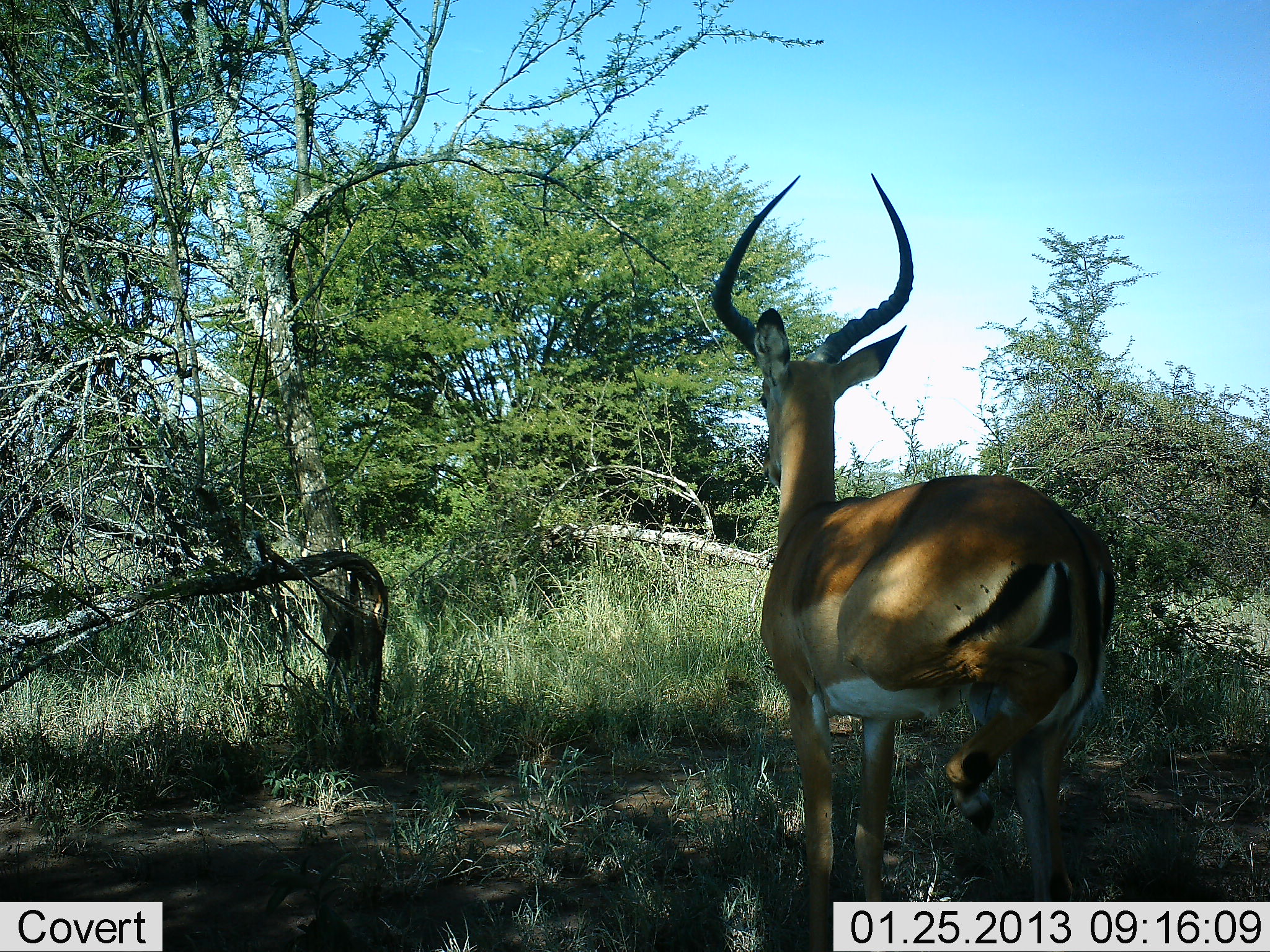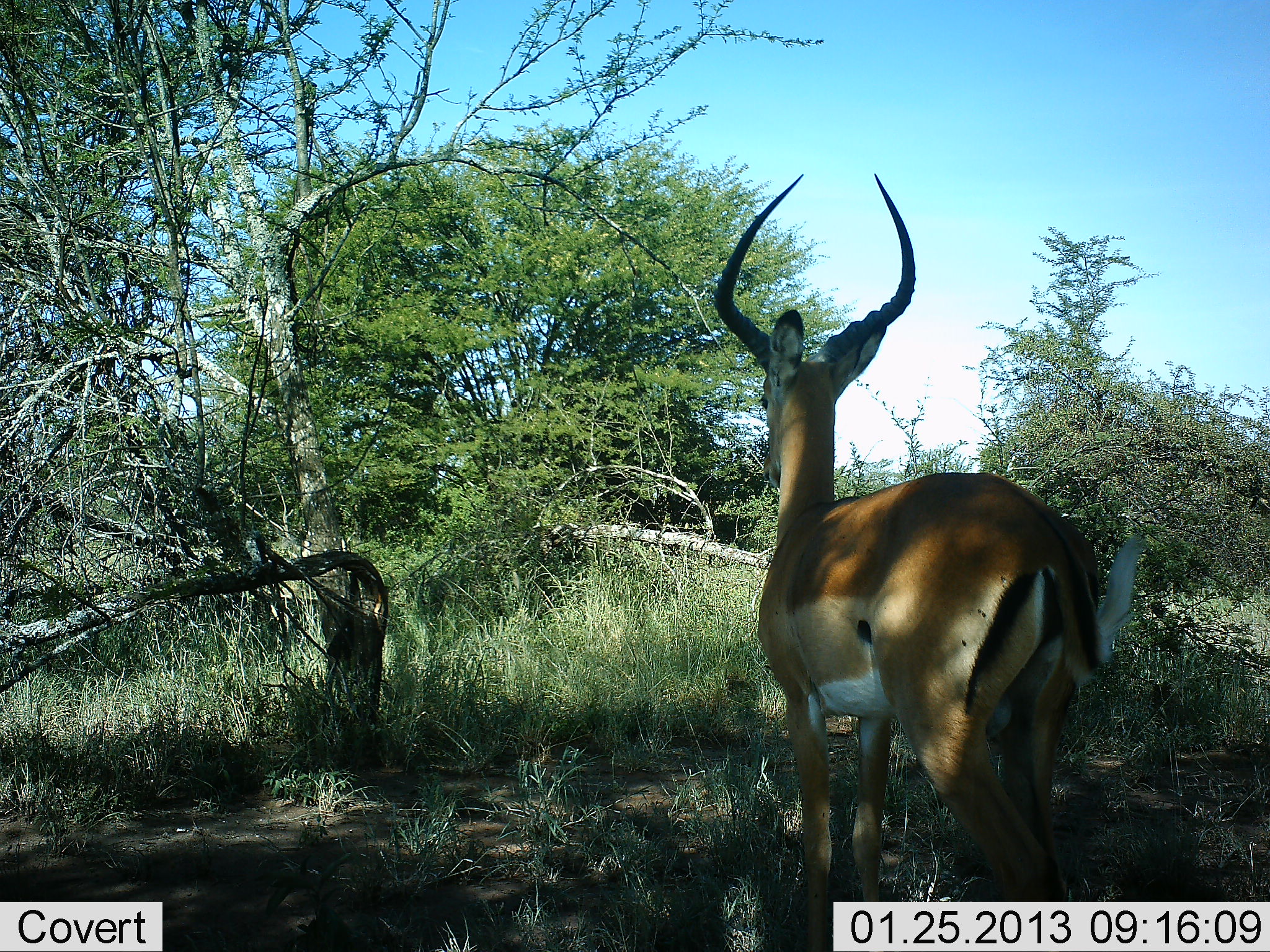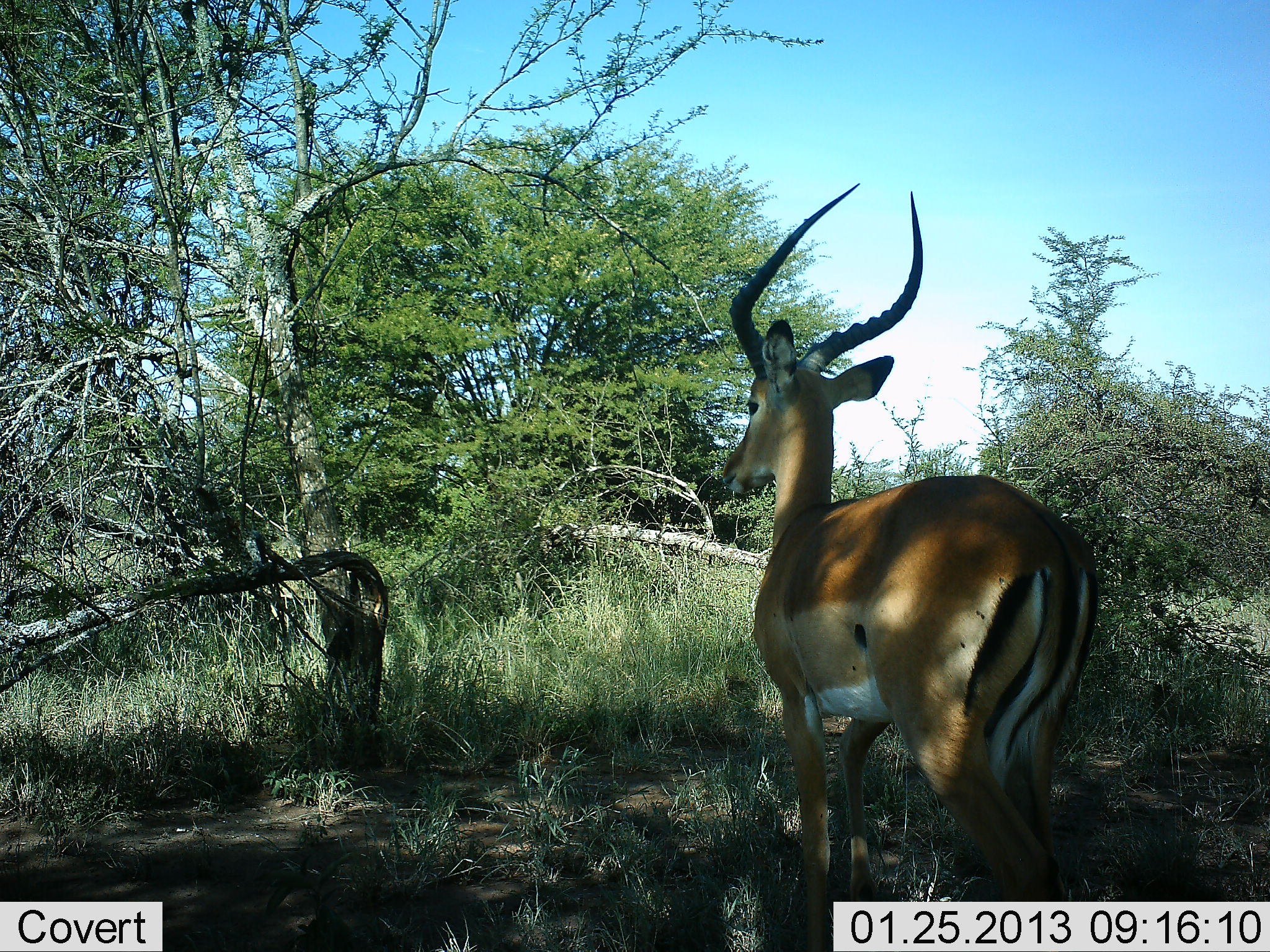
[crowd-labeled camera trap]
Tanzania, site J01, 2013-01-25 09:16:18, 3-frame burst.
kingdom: Animalia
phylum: Chordata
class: Mammalia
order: Artiodactyla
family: Bovidae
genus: Aepyceros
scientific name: Aepyceros melampus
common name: impala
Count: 1.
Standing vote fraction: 97%.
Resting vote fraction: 0%.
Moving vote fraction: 7%.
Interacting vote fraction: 0%.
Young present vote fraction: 0%.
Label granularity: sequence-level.